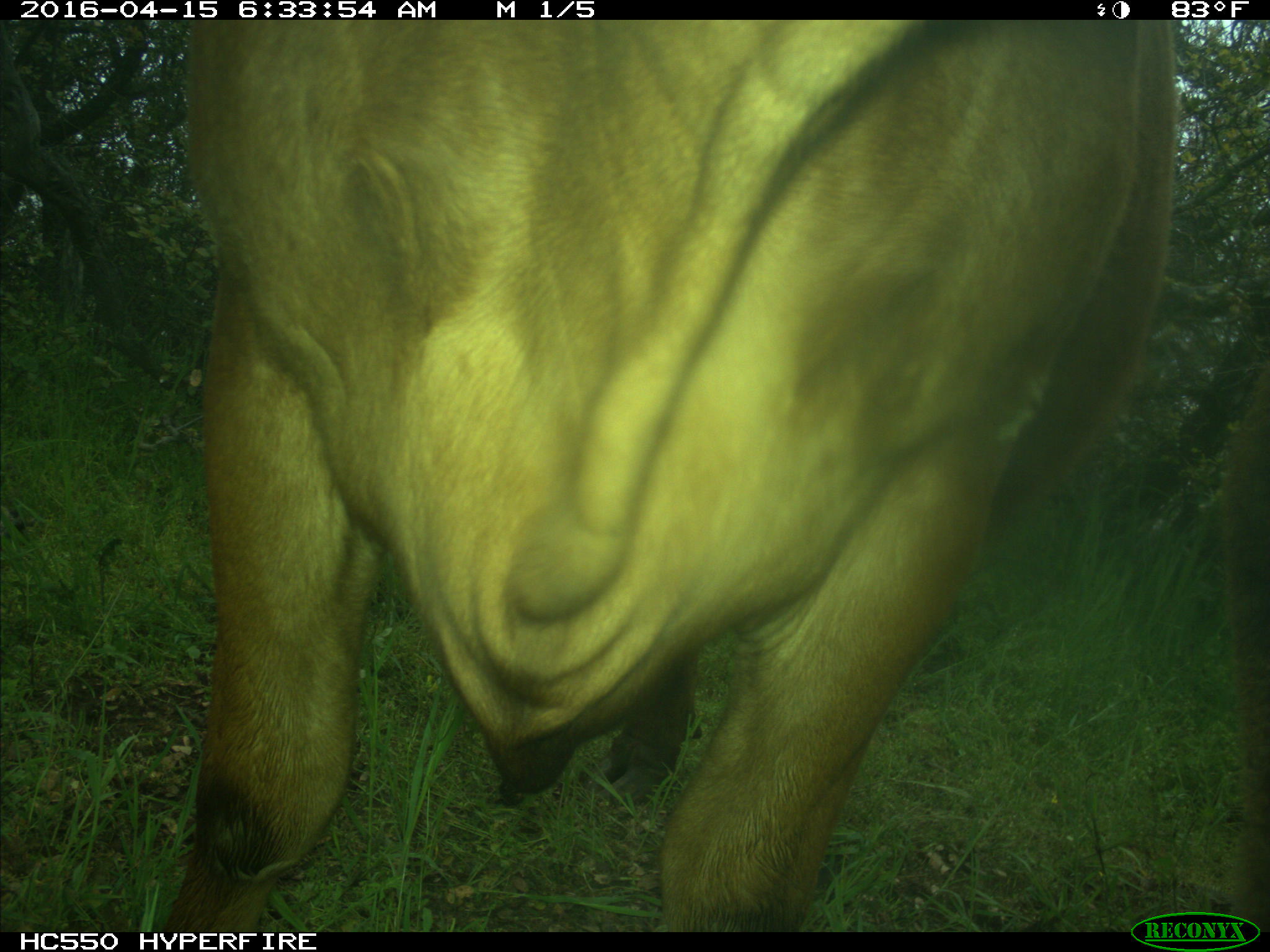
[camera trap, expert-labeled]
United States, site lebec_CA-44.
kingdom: Animalia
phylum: Chordata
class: Mammalia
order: Artiodactyla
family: Bovidae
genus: Bos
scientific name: Bos taurus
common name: domestic cow